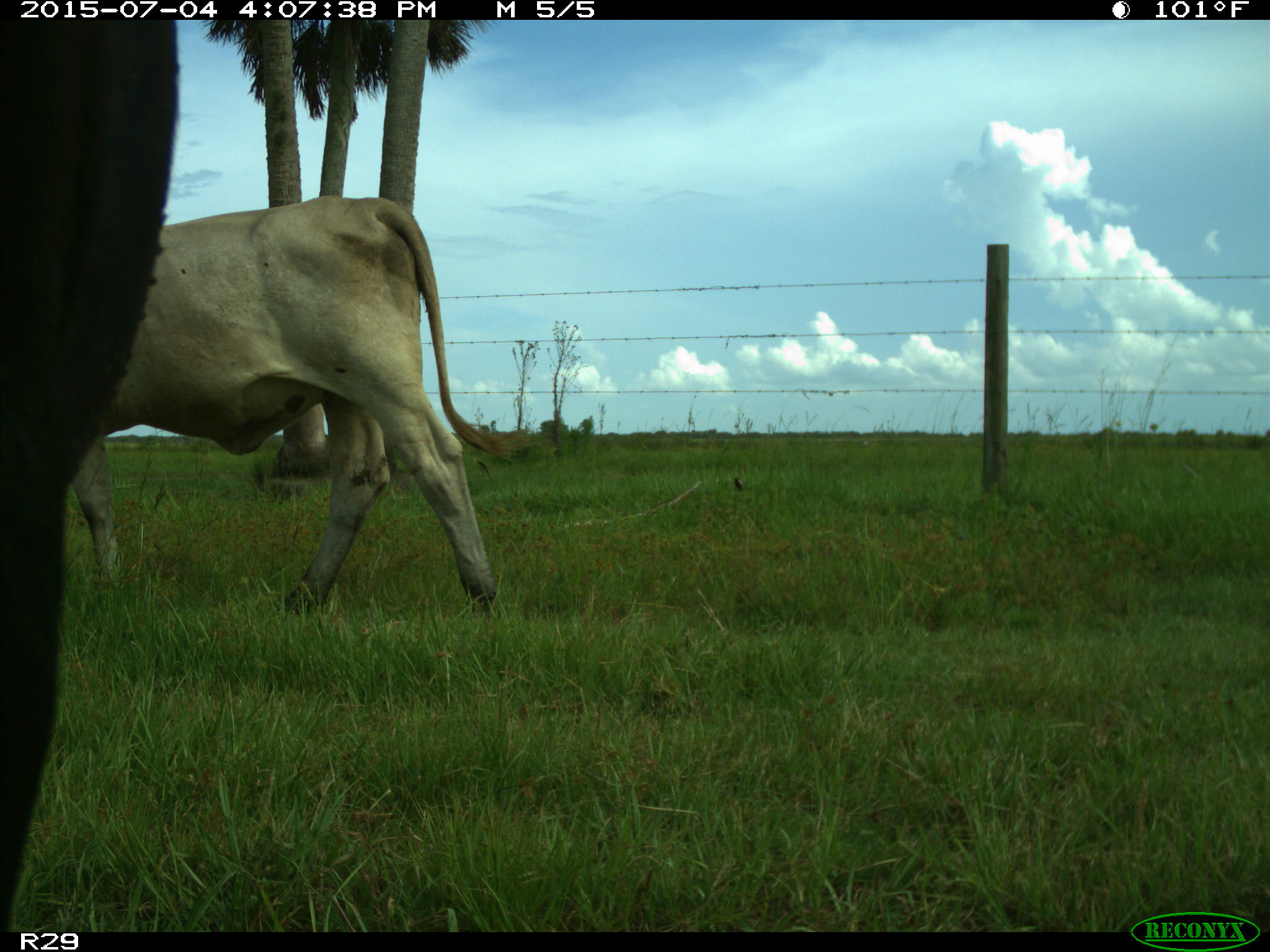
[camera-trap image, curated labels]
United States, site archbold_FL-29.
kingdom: Animalia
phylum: Chordata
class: Mammalia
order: Artiodactyla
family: Bovidae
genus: Bos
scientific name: Bos taurus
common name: domestic cow